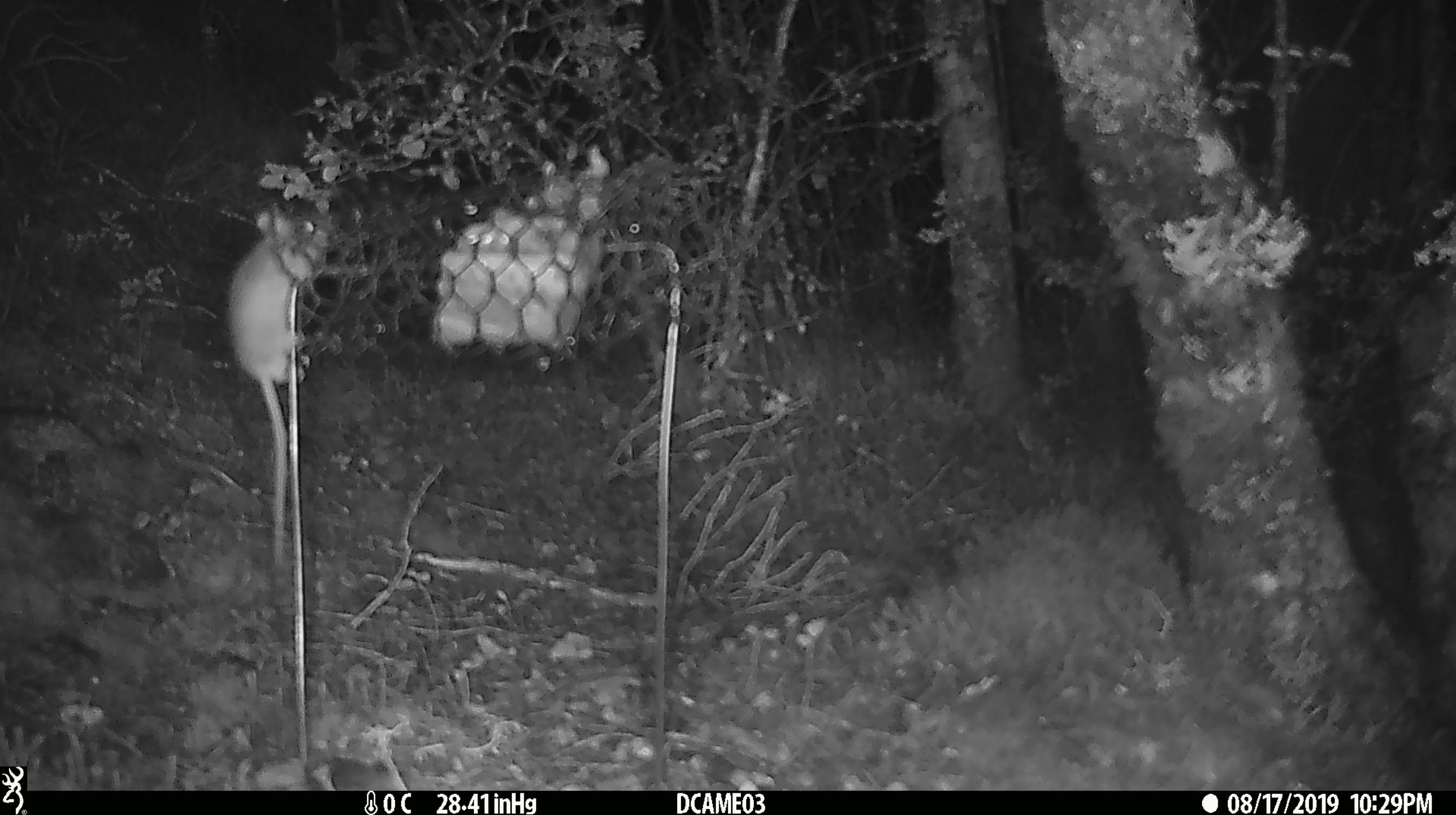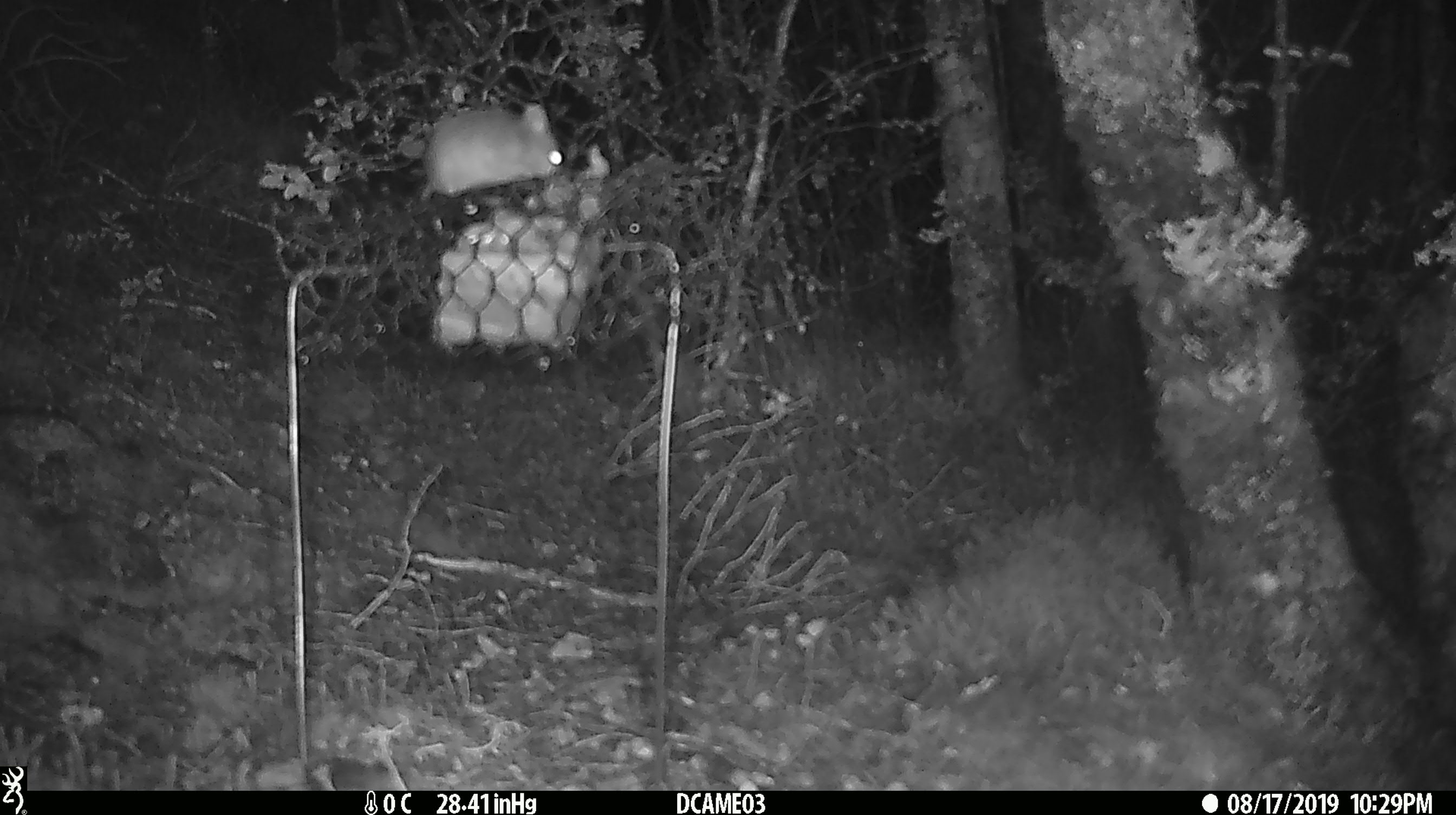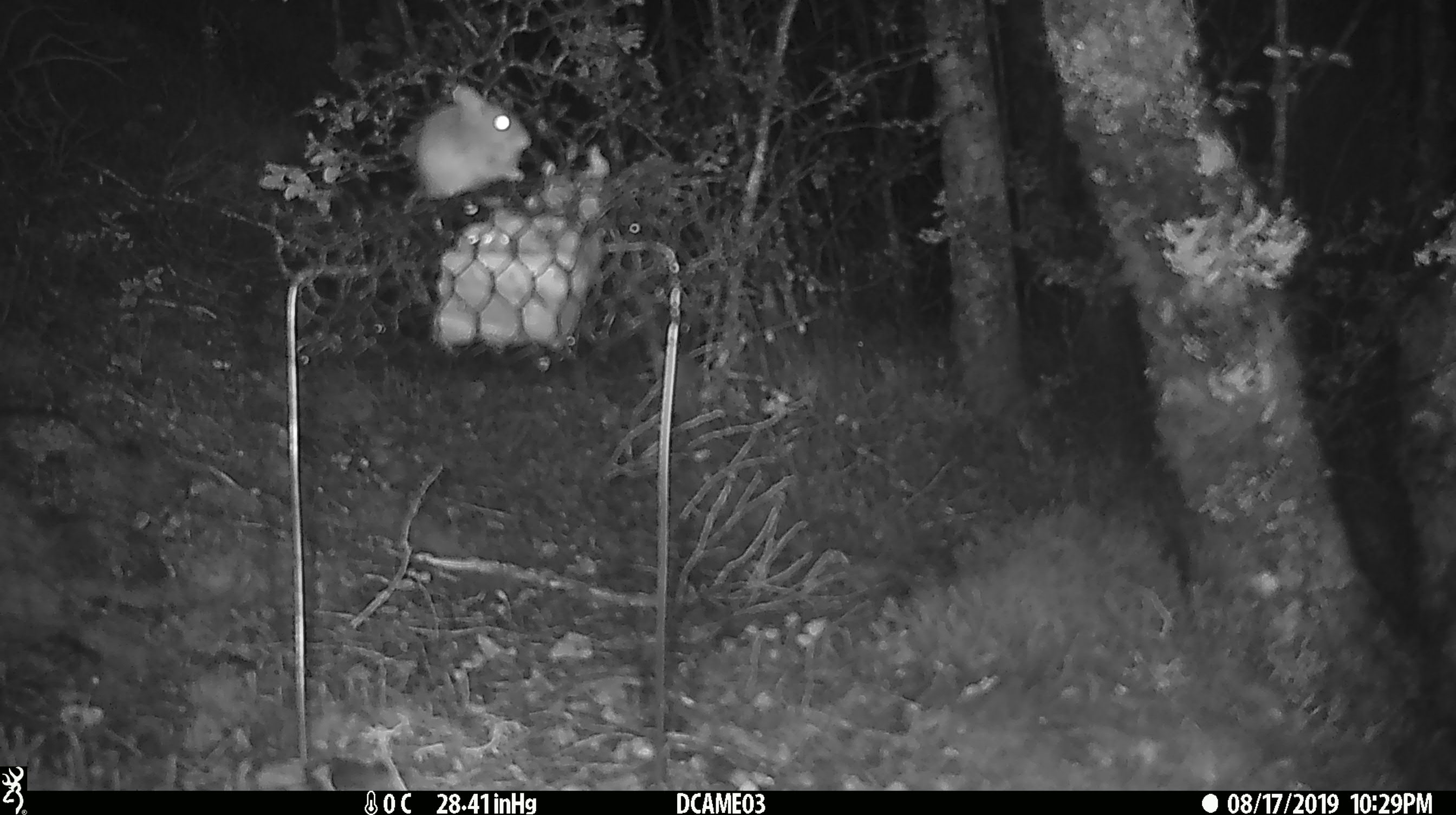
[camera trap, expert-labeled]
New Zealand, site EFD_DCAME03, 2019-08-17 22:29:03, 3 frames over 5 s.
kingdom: Animalia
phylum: Chordata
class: Mammalia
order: Rodentia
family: Muridae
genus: Mus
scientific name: Mus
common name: mouse